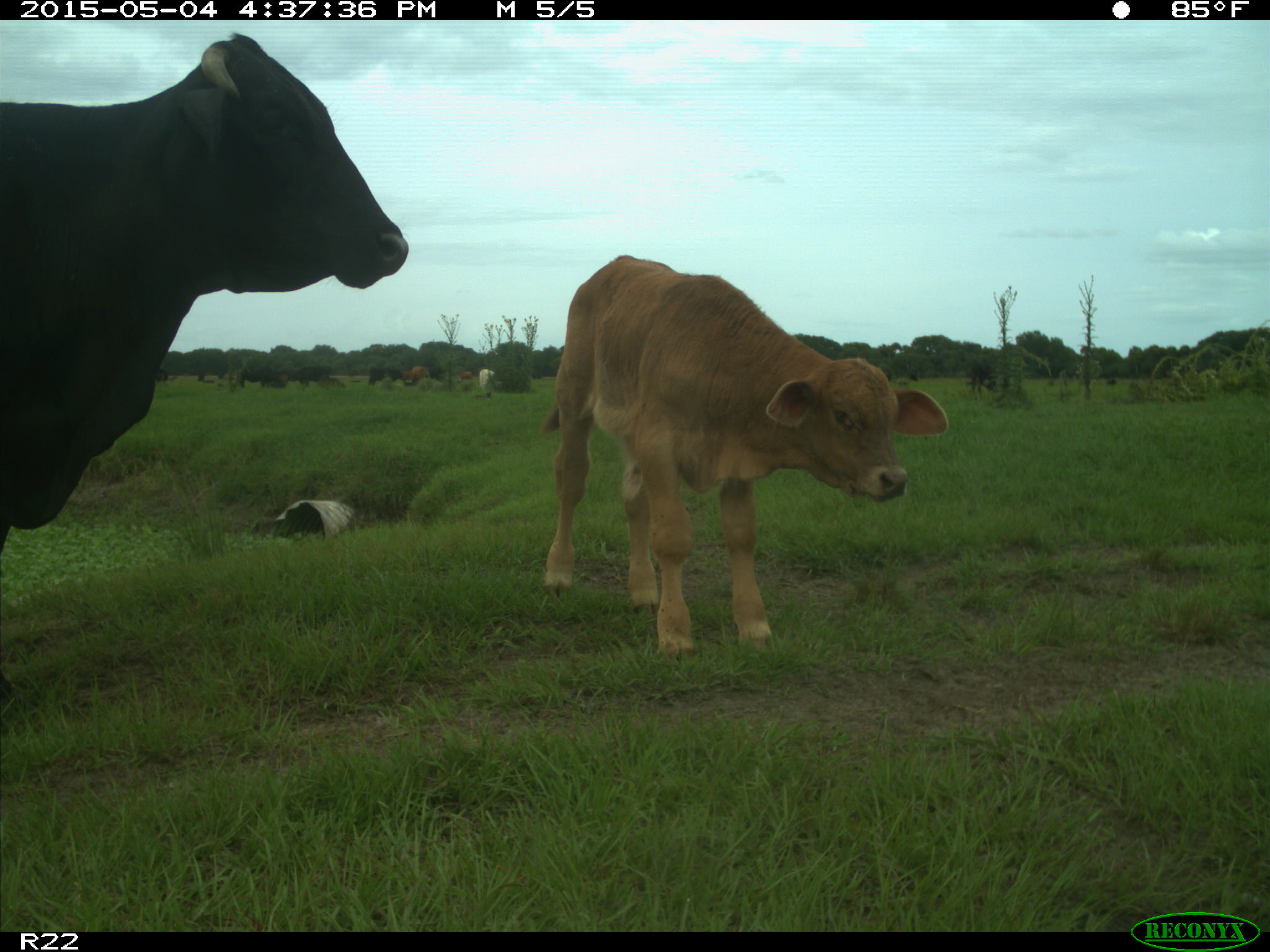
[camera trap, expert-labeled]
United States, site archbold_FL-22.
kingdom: Animalia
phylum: Chordata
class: Mammalia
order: Artiodactyla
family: Bovidae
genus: Bos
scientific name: Bos taurus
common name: domestic cow